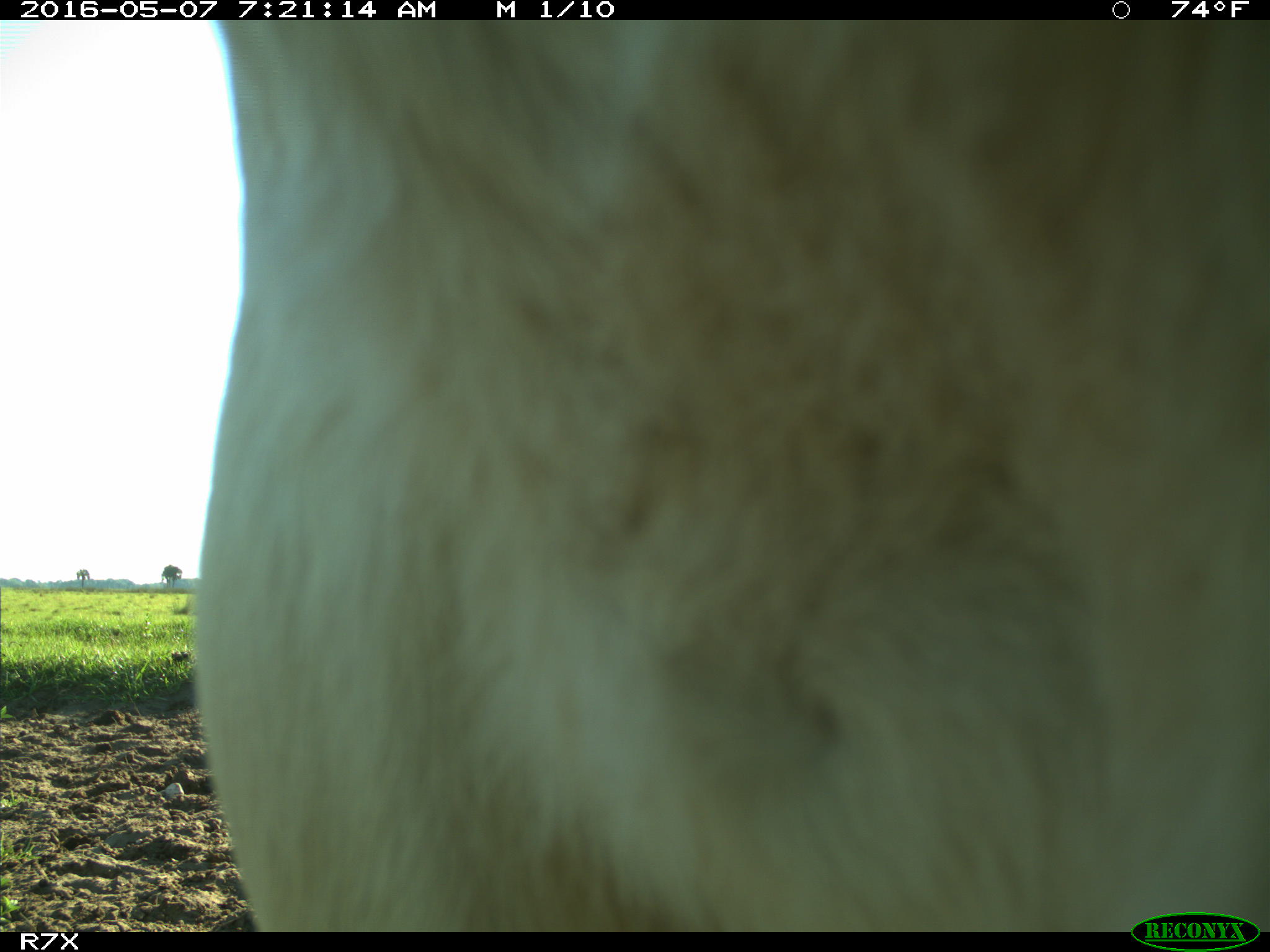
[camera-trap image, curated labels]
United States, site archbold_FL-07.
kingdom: Animalia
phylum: Chordata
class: Mammalia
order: Artiodactyla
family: Bovidae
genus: Bos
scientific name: Bos taurus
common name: domestic cow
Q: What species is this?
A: Bos taurus (domestic cow).